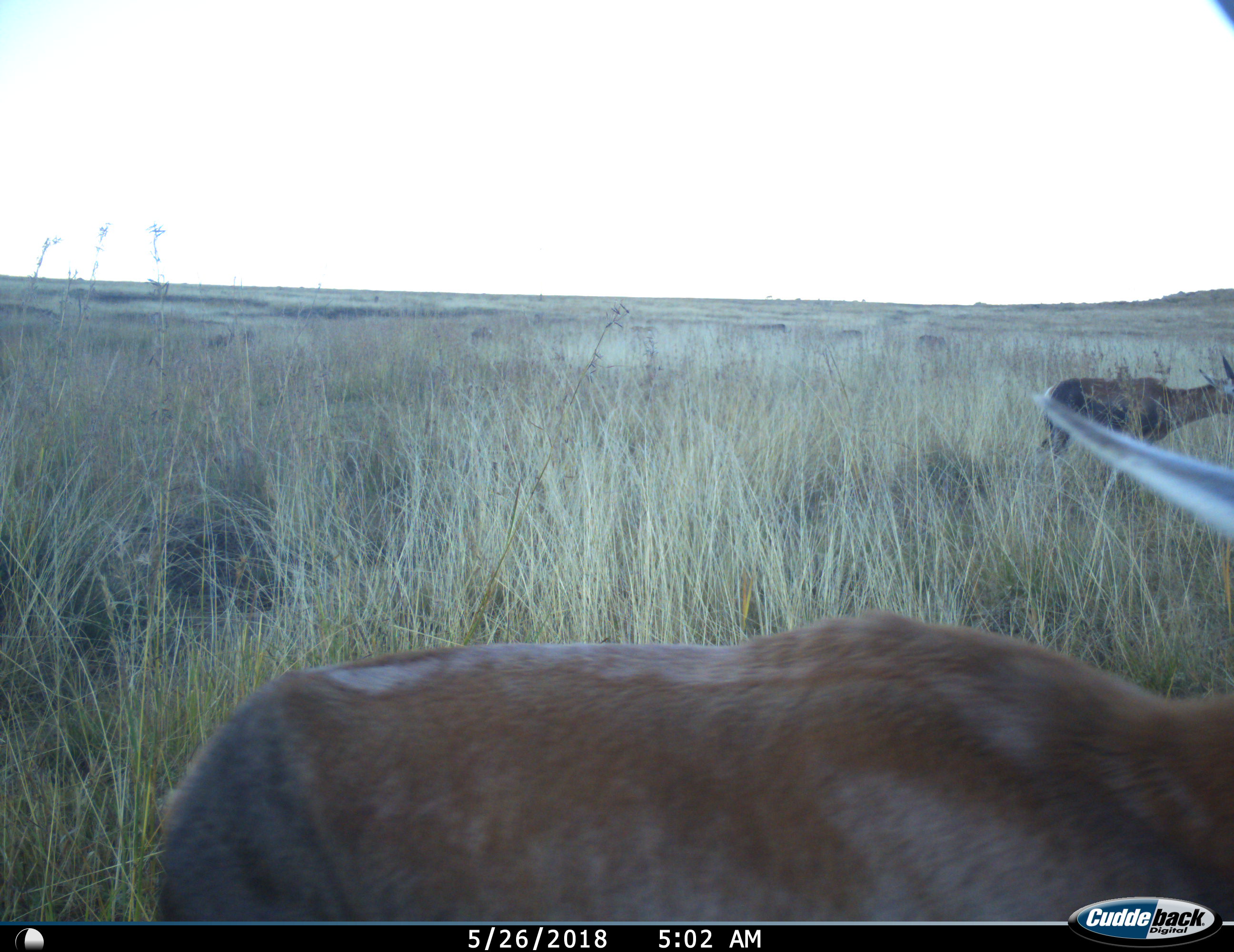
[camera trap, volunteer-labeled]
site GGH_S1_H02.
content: unidentified animal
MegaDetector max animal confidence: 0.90